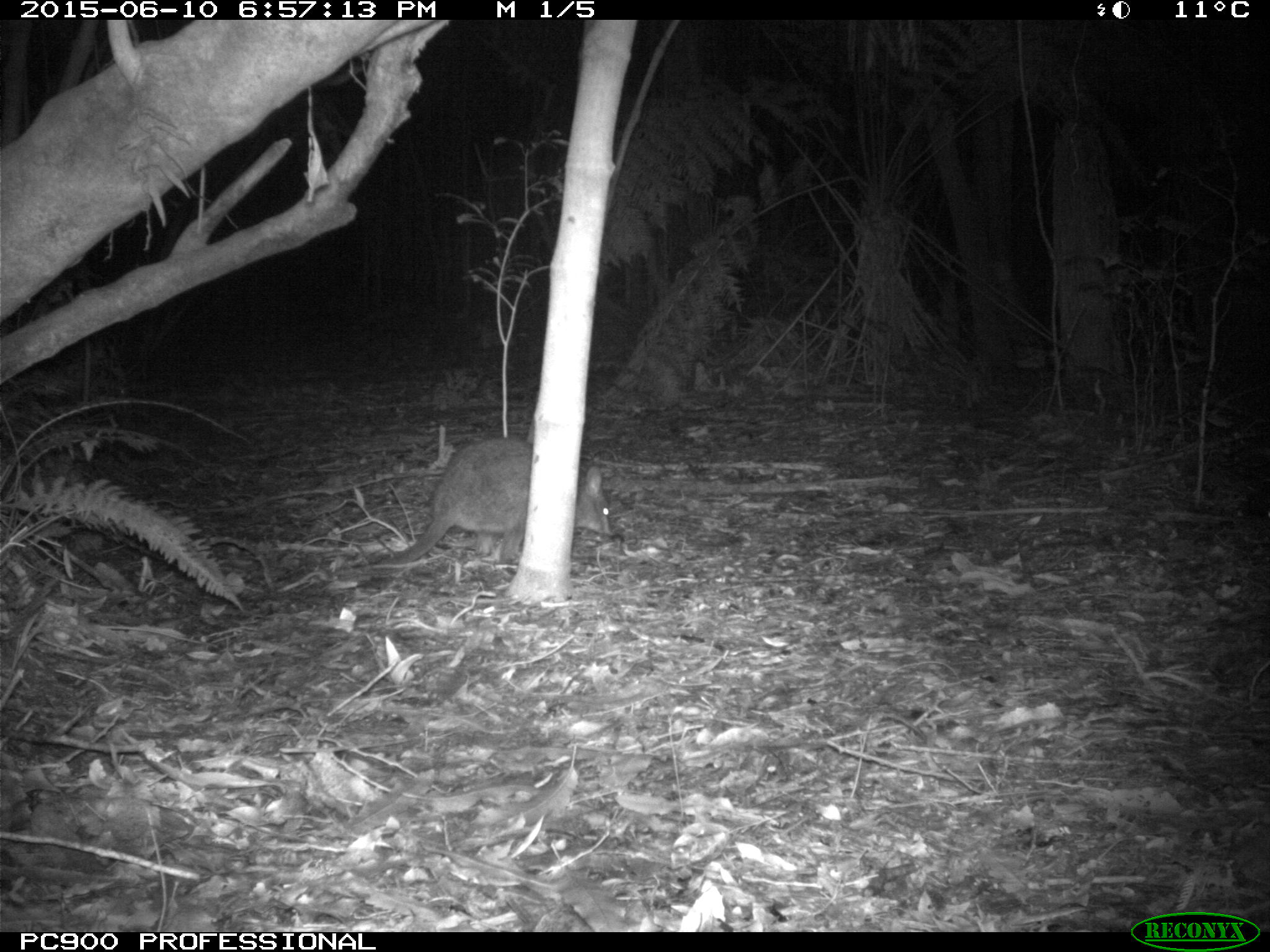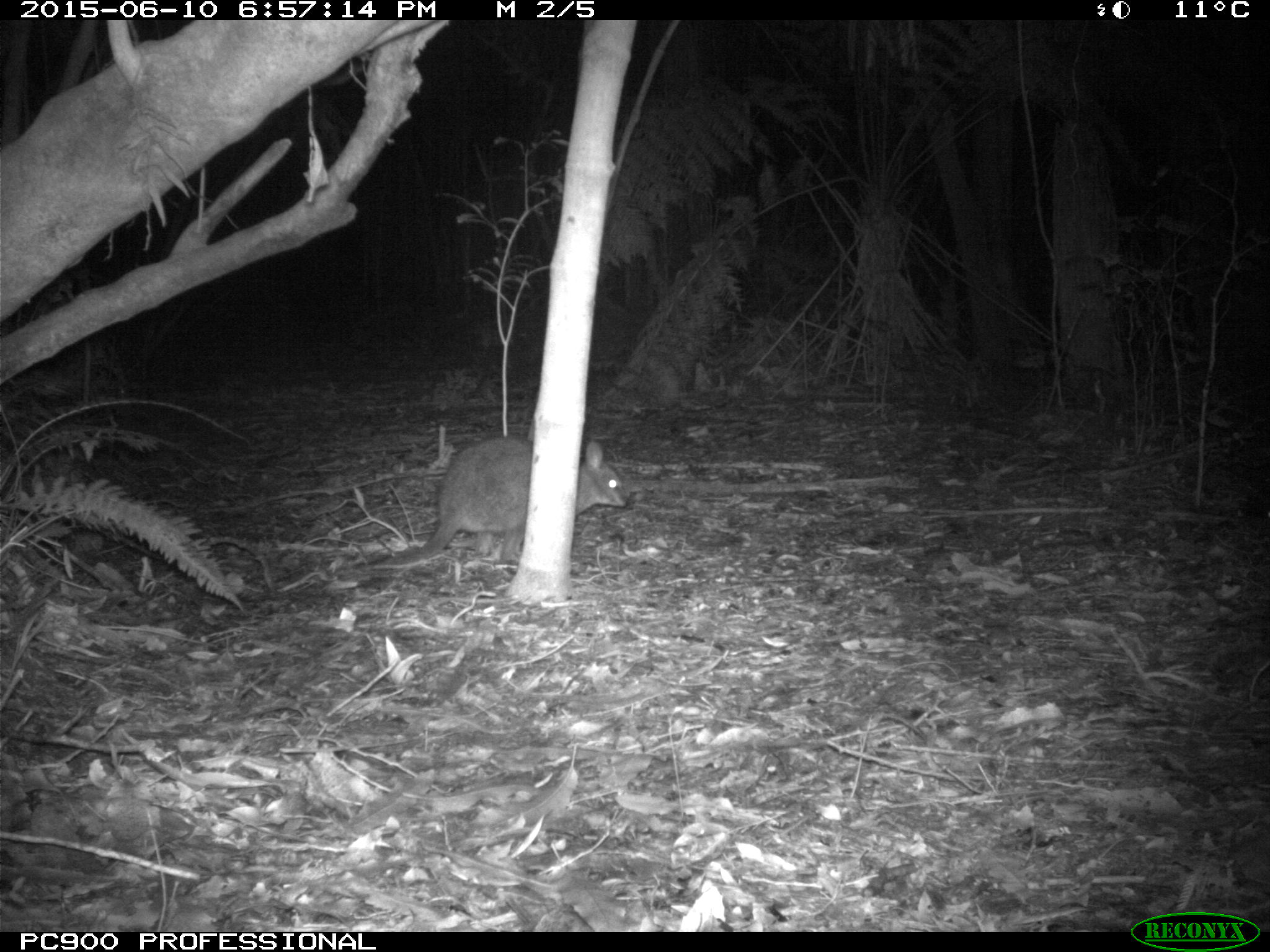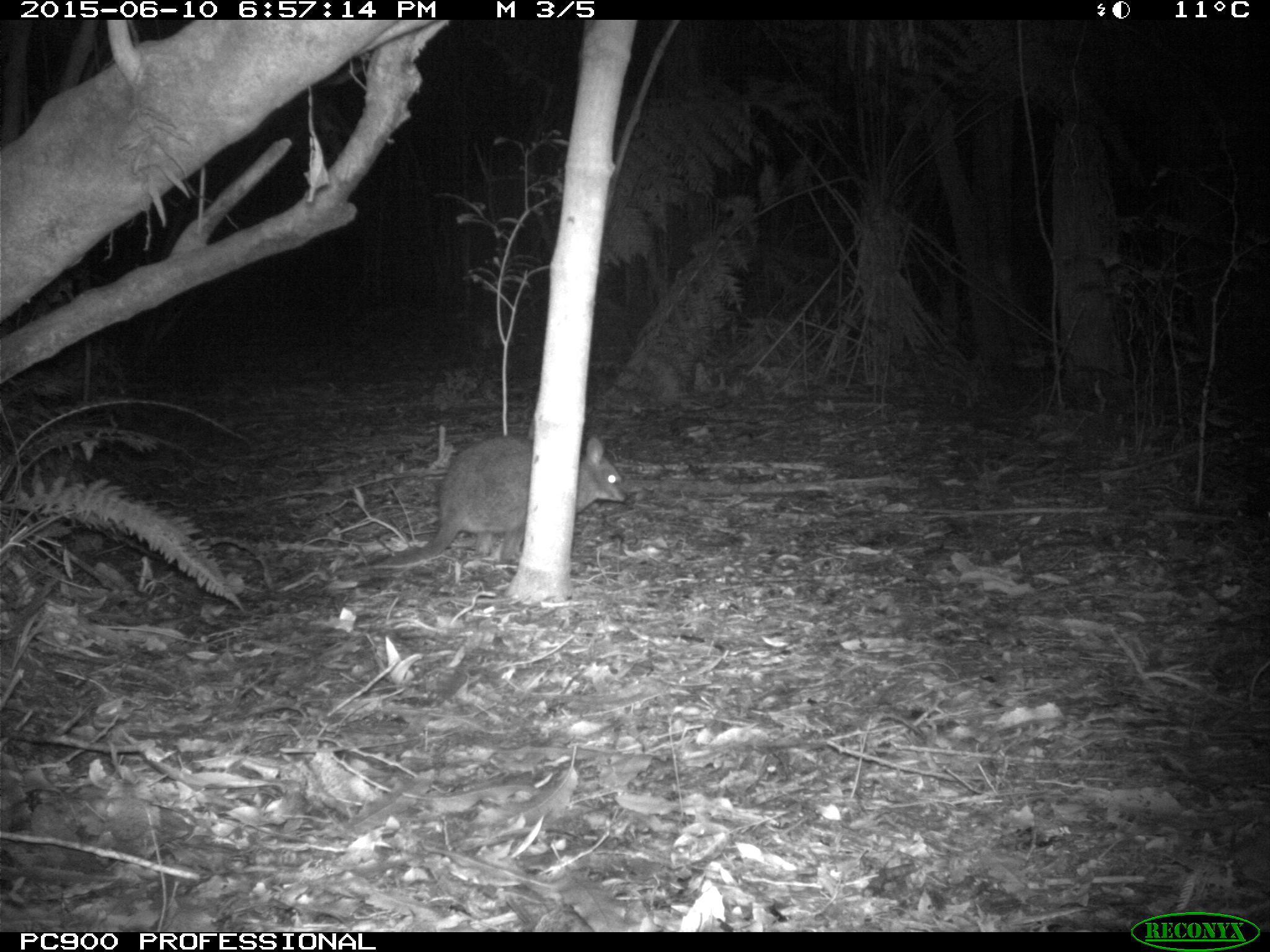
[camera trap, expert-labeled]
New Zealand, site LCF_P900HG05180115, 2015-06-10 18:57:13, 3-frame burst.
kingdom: Animalia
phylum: Chordata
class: Mammalia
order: Diprotodontia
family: Macropodidae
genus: Notamacropus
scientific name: Notamacropus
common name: wallaby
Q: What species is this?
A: Wallaby (Notamacropus).